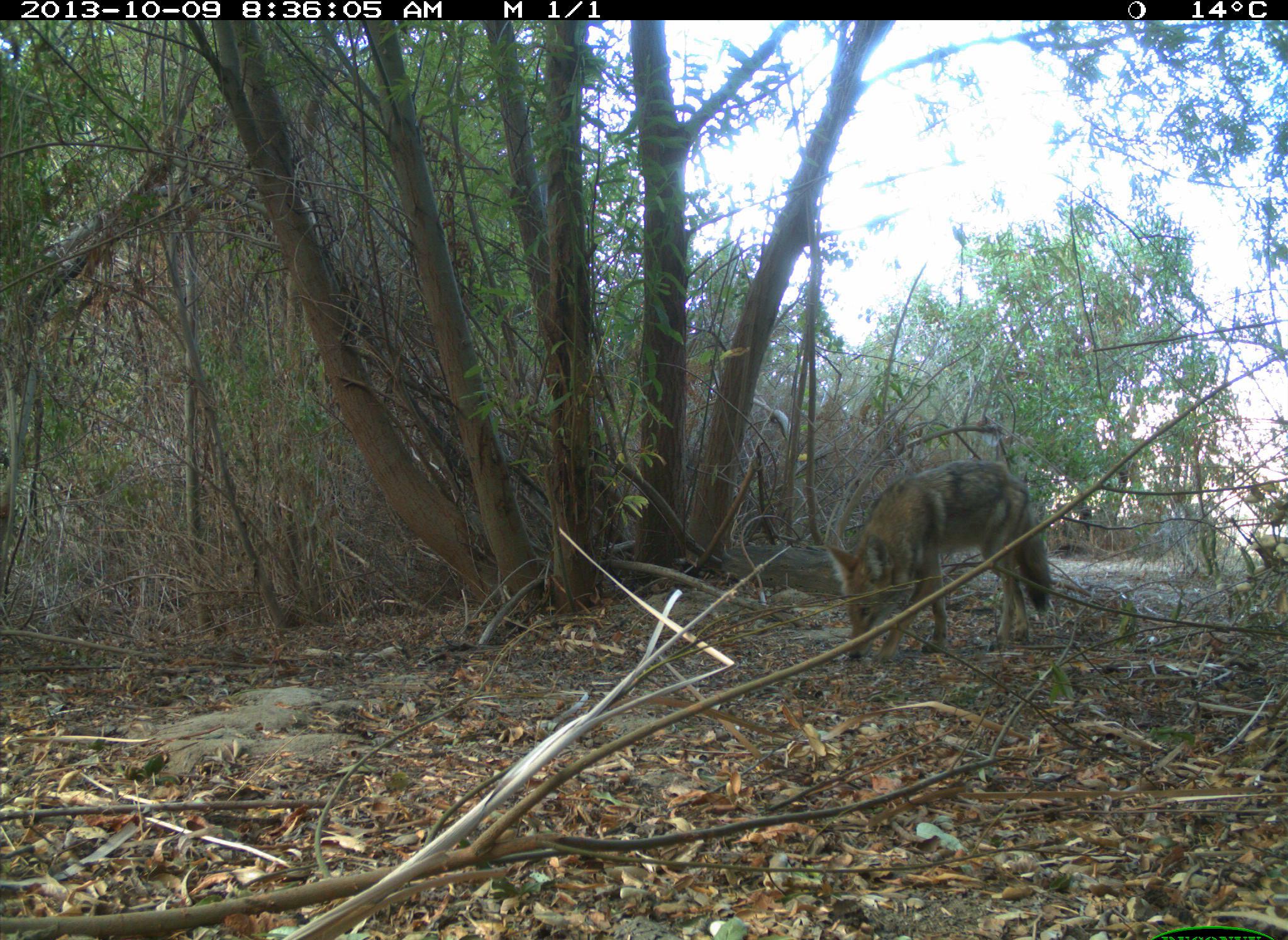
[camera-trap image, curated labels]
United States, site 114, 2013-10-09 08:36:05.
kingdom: Animalia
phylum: Chordata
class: Mammalia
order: Carnivora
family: Canidae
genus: Canis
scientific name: Canis latrans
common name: coyote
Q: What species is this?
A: Coyote (Canis latrans).